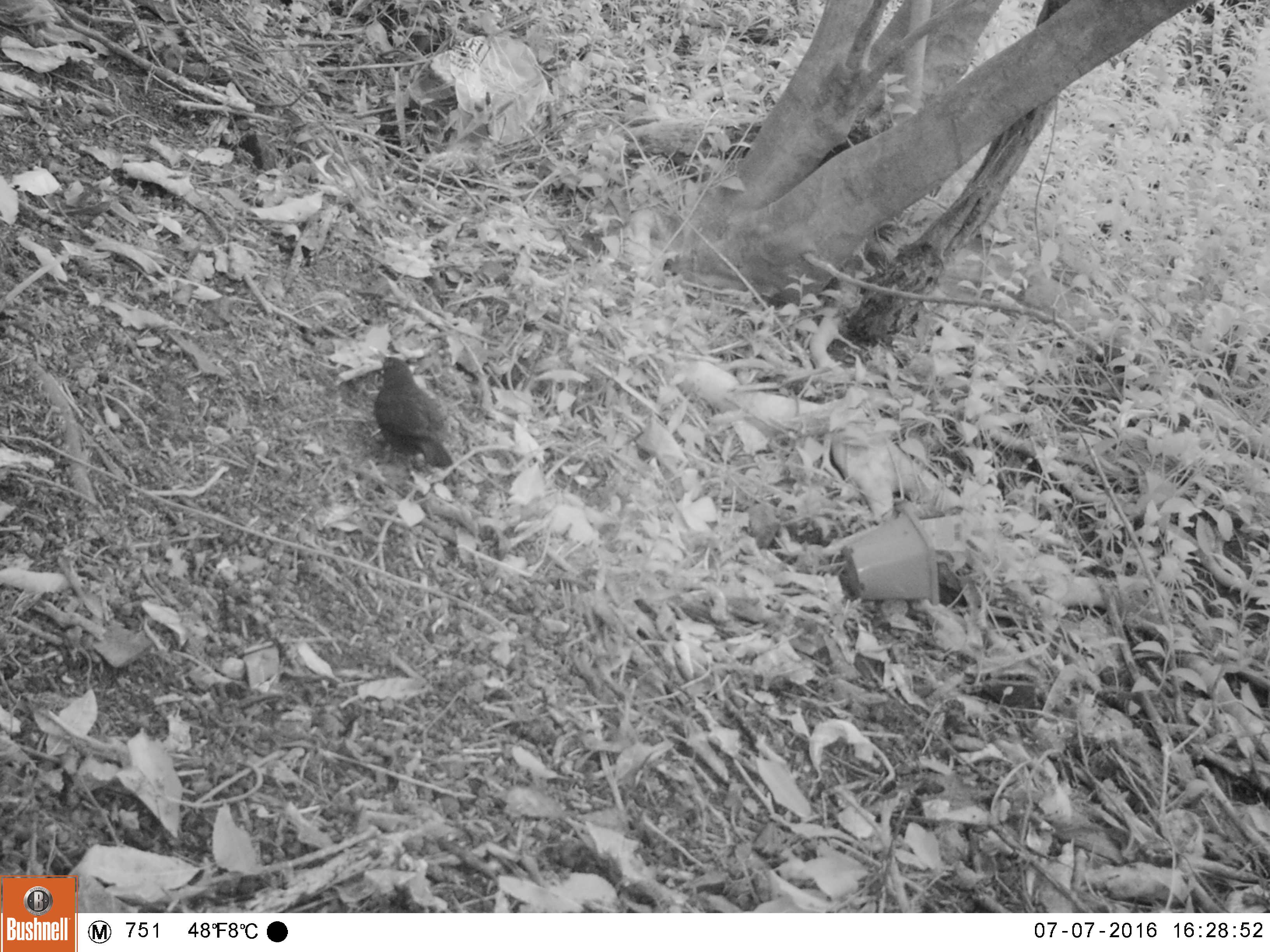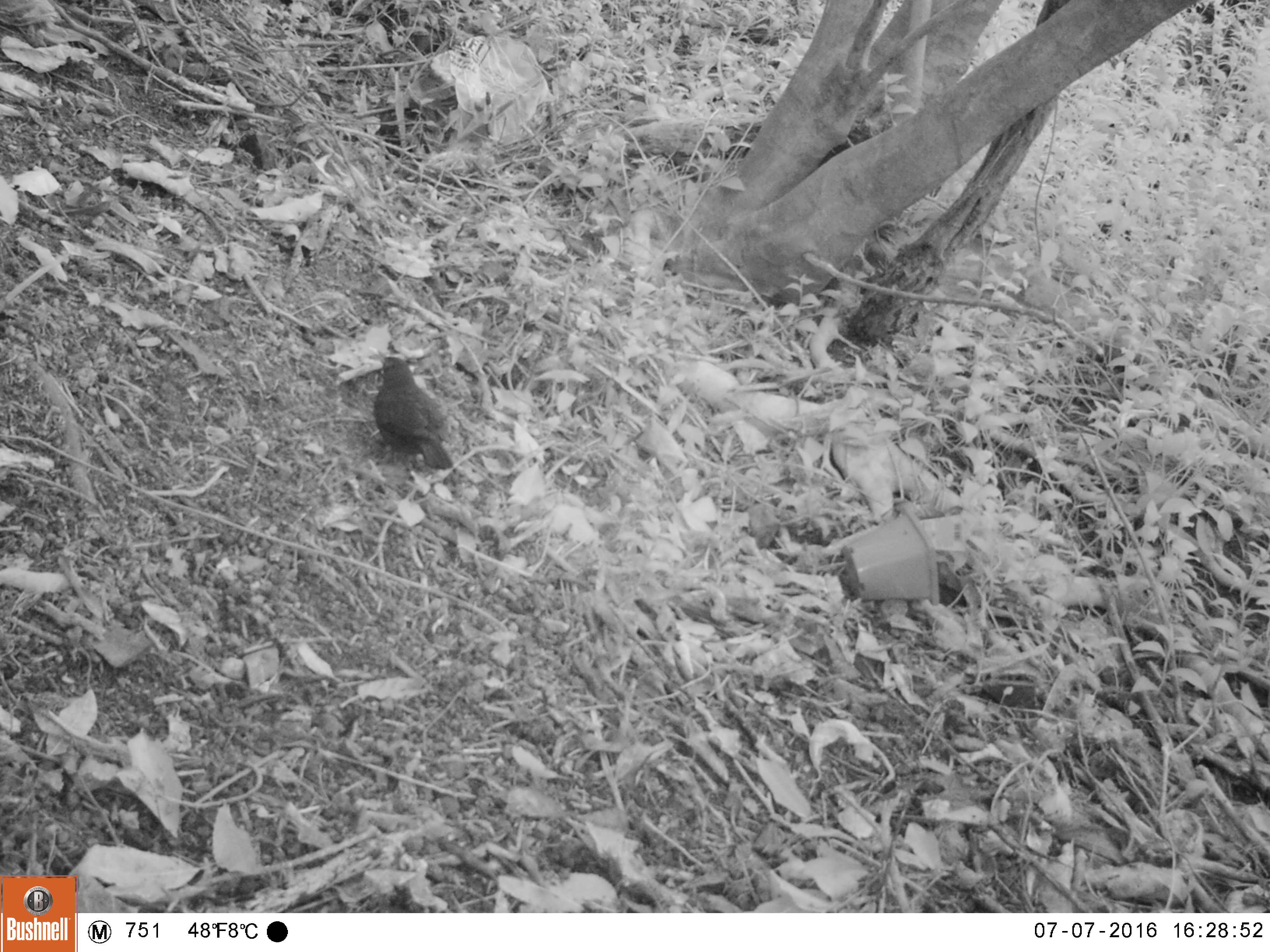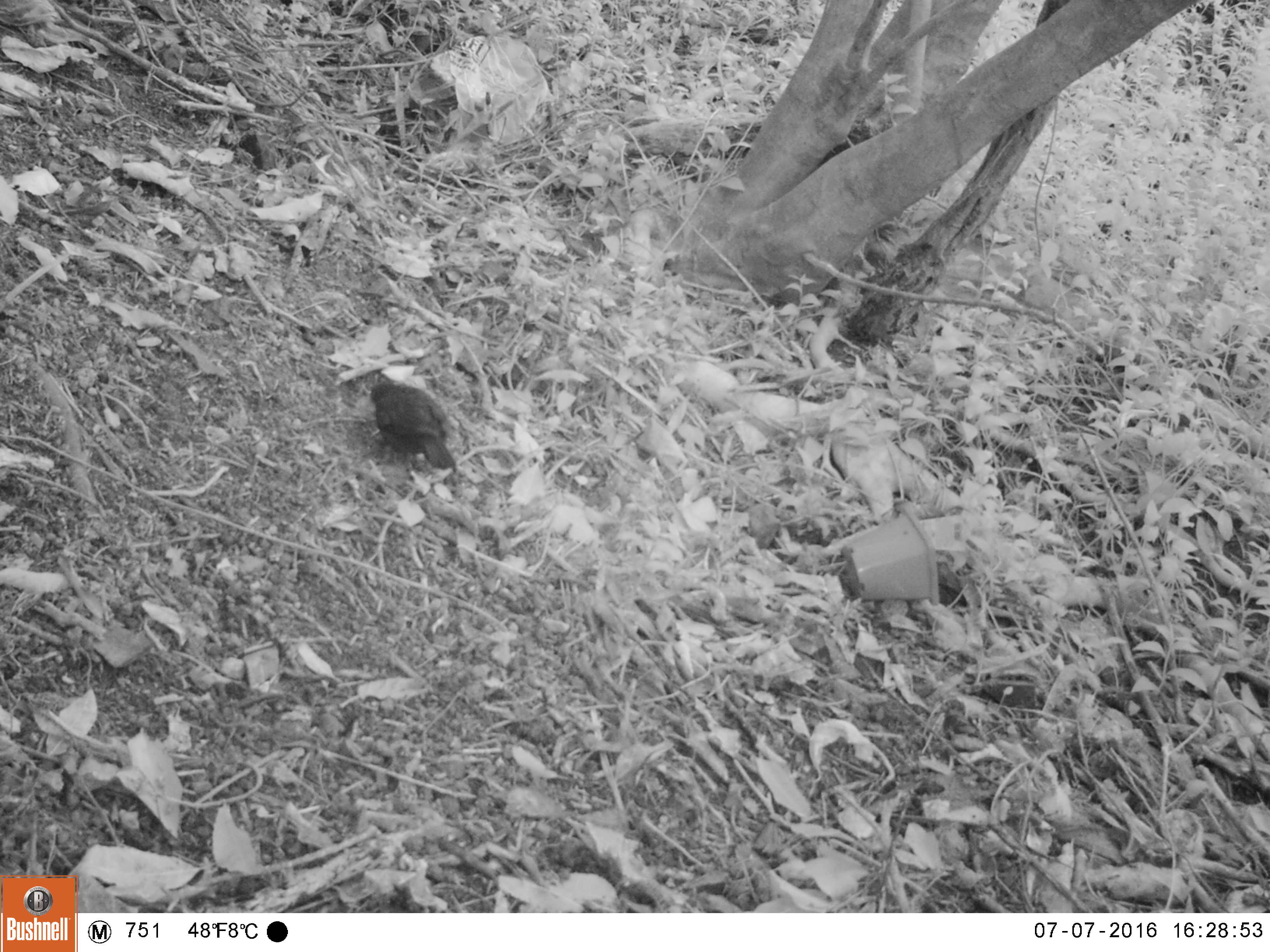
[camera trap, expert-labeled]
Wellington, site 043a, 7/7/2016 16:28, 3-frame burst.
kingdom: Animalia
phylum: Chordata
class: Aves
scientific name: Aves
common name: bird